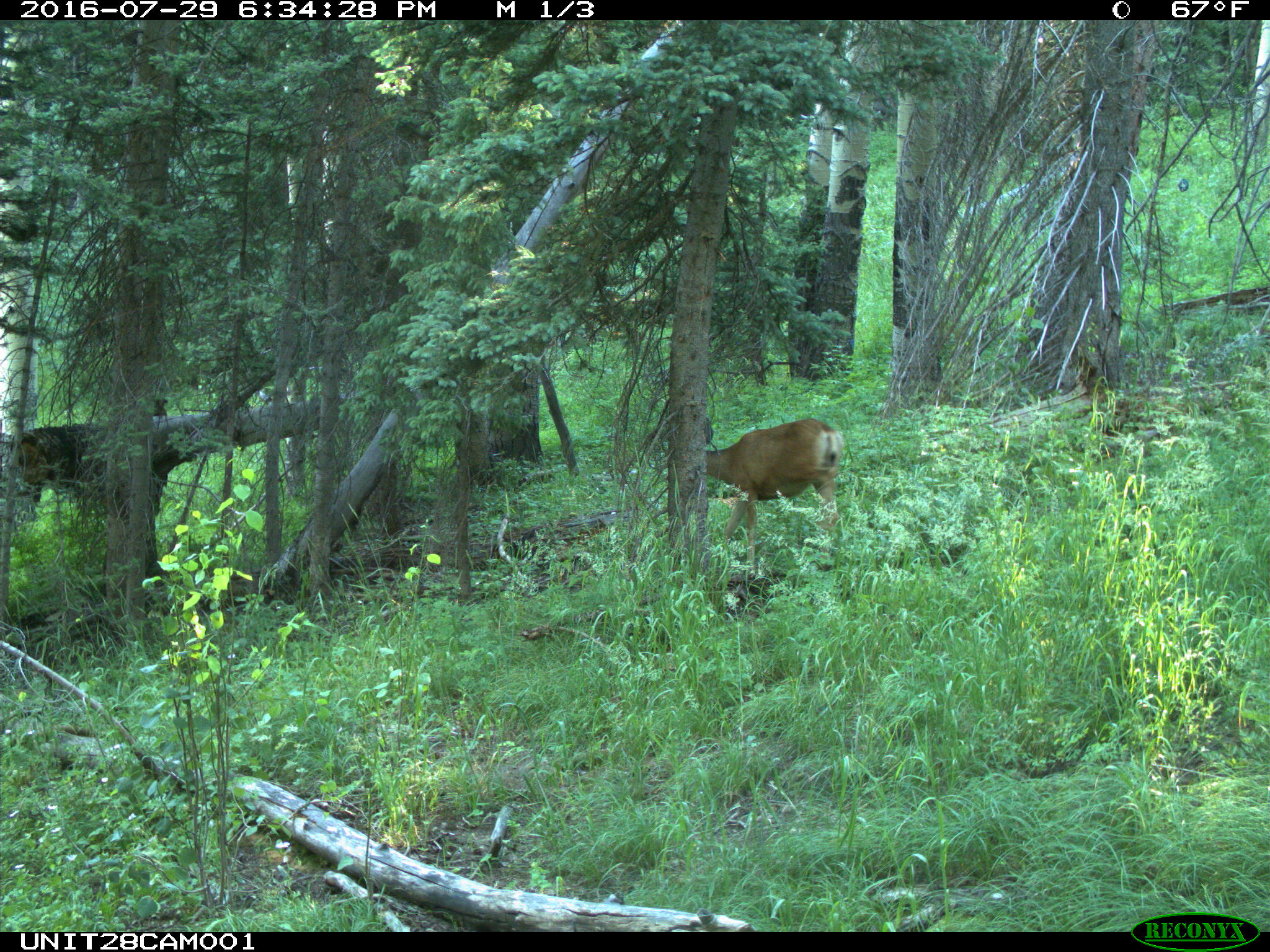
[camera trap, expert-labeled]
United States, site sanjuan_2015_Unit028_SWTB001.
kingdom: Animalia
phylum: Chordata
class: Mammalia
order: Artiodactyla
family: Cervidae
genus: Odocoileus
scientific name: Odocoileus hemionus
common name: mule deer